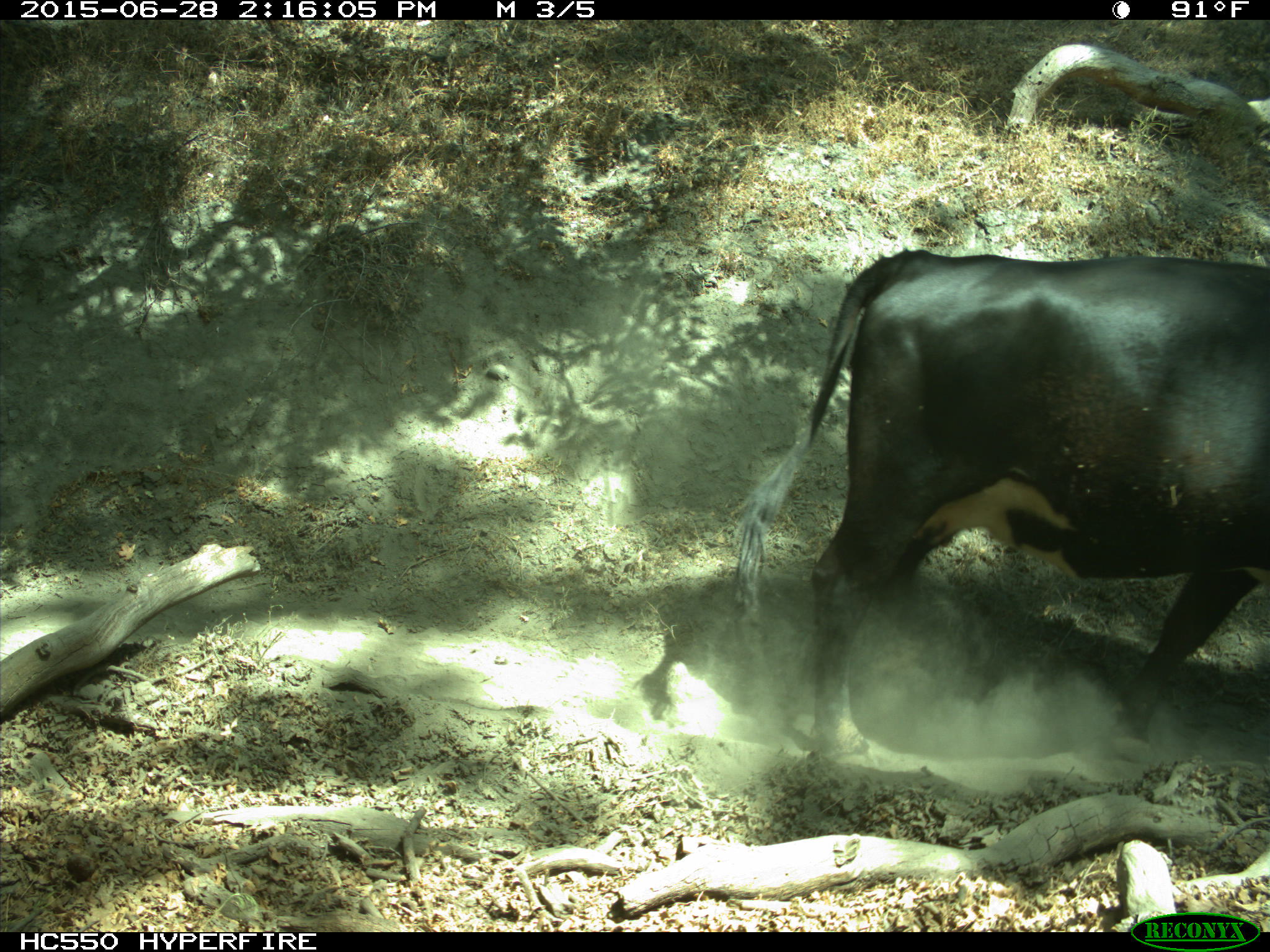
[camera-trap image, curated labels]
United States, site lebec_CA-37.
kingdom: Animalia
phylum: Chordata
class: Mammalia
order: Artiodactyla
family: Bovidae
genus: Bos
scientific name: Bos taurus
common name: domestic cow